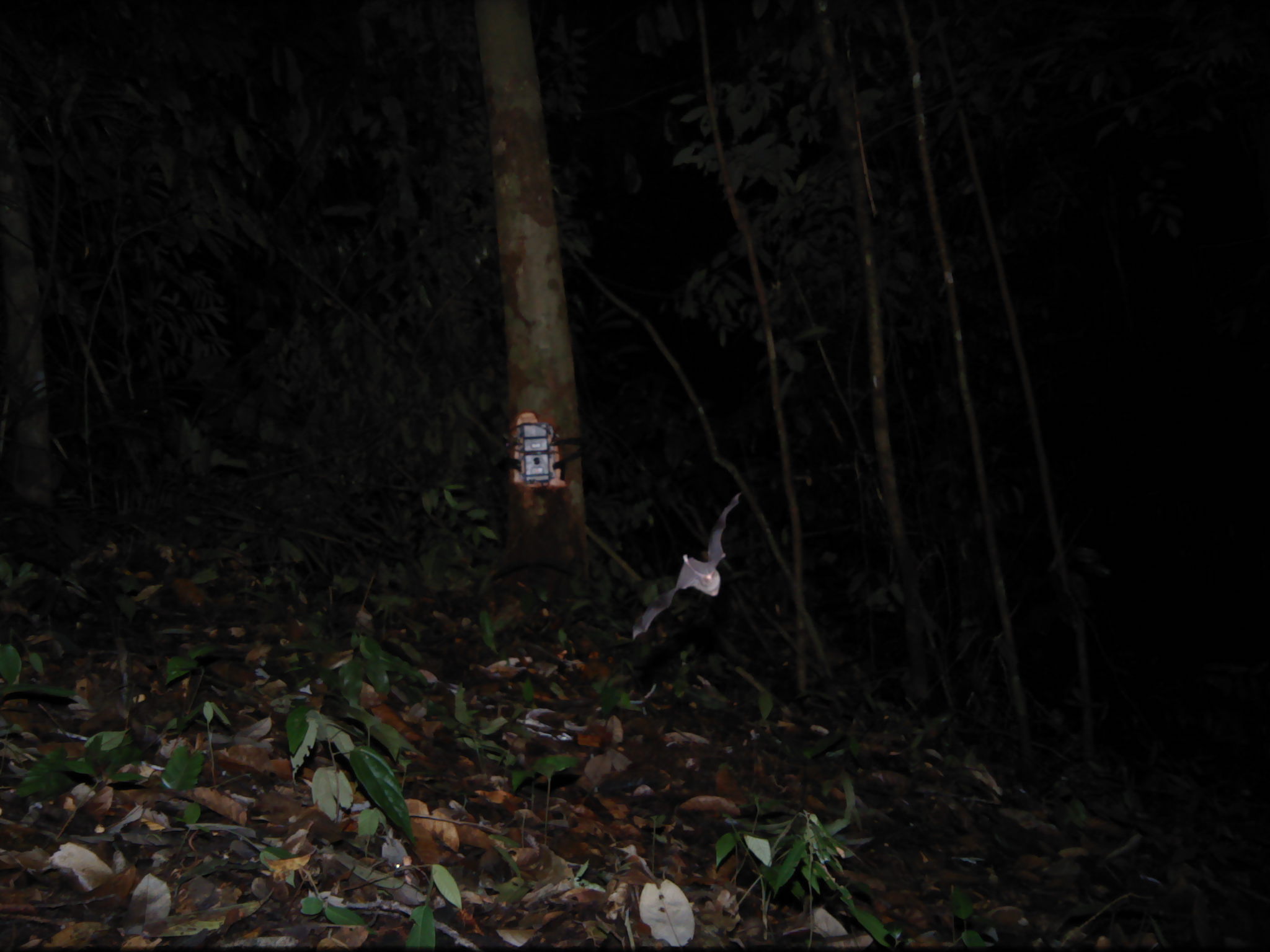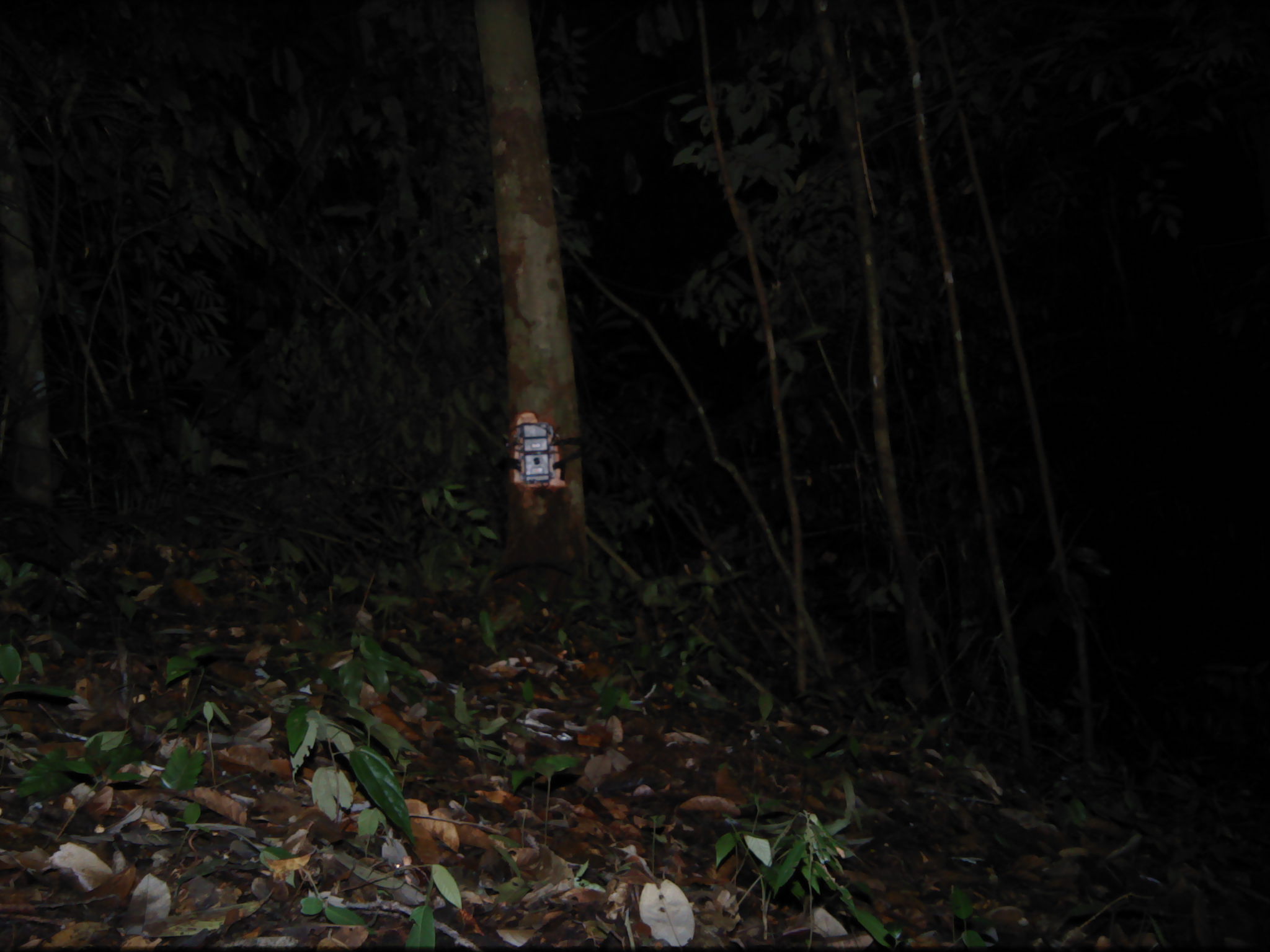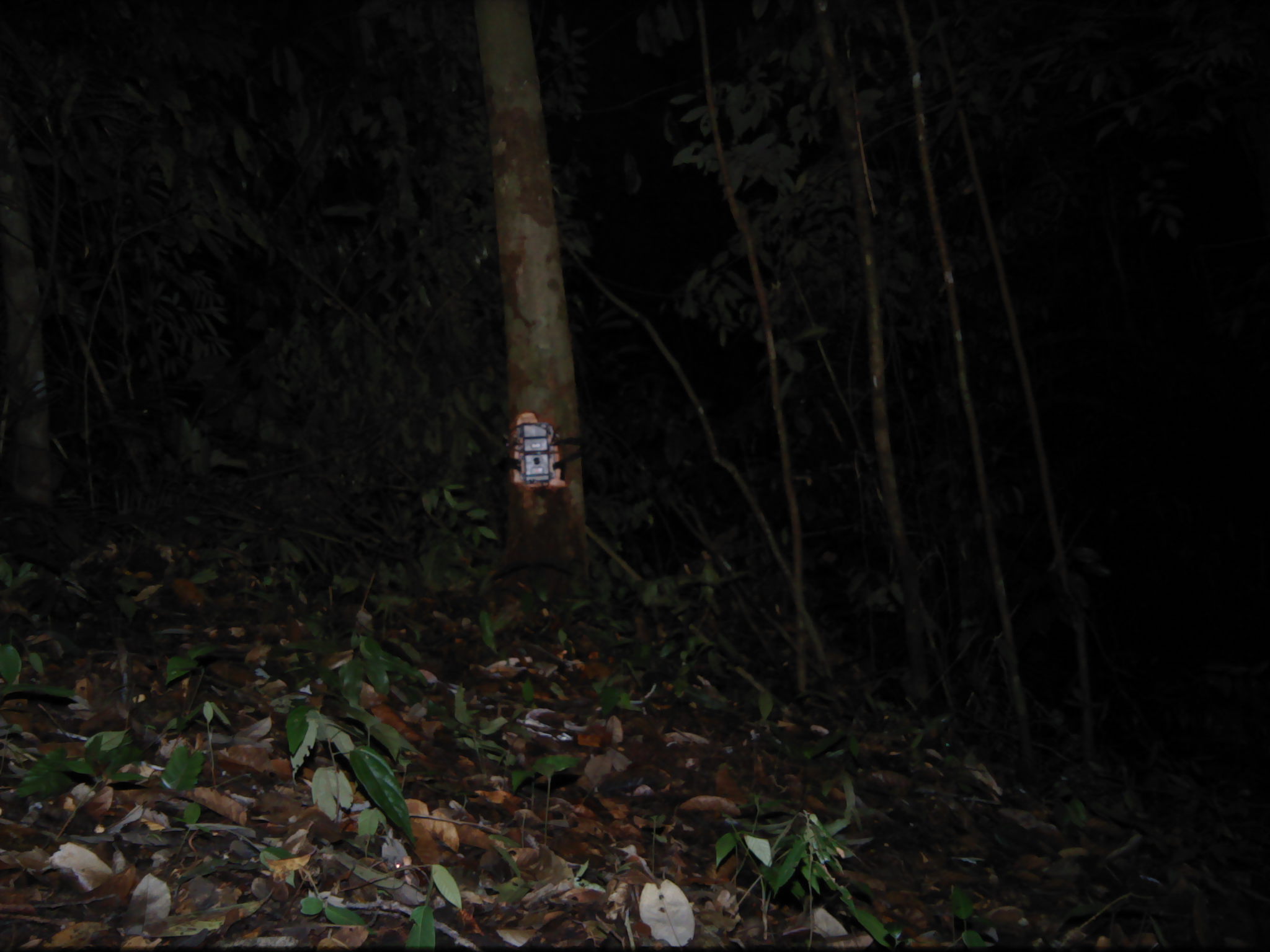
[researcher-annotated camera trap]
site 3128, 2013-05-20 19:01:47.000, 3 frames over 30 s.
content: unidentified animal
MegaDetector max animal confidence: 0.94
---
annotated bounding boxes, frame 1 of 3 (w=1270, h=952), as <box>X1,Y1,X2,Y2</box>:
unknown: <box>632,492,741,639</box>